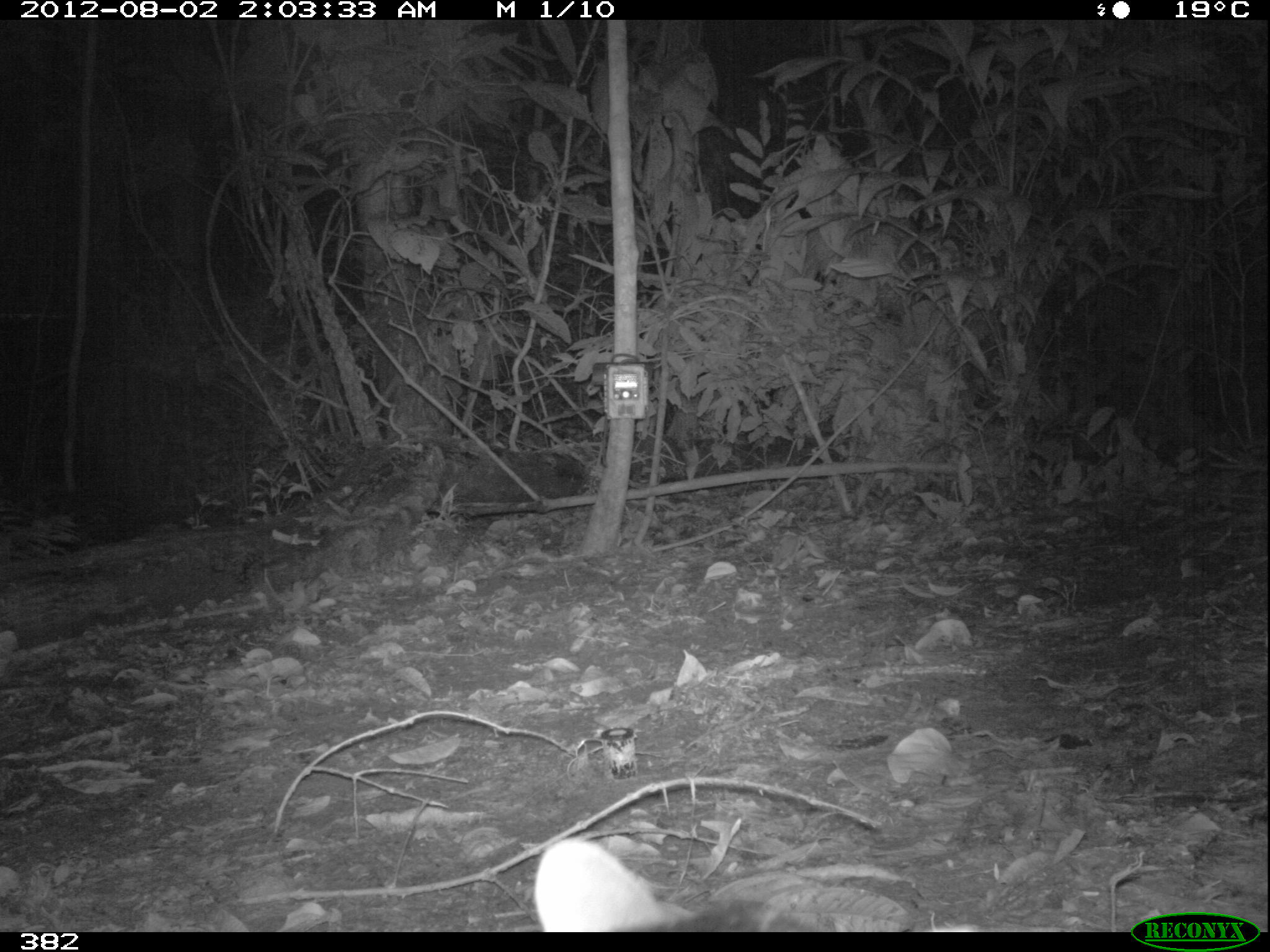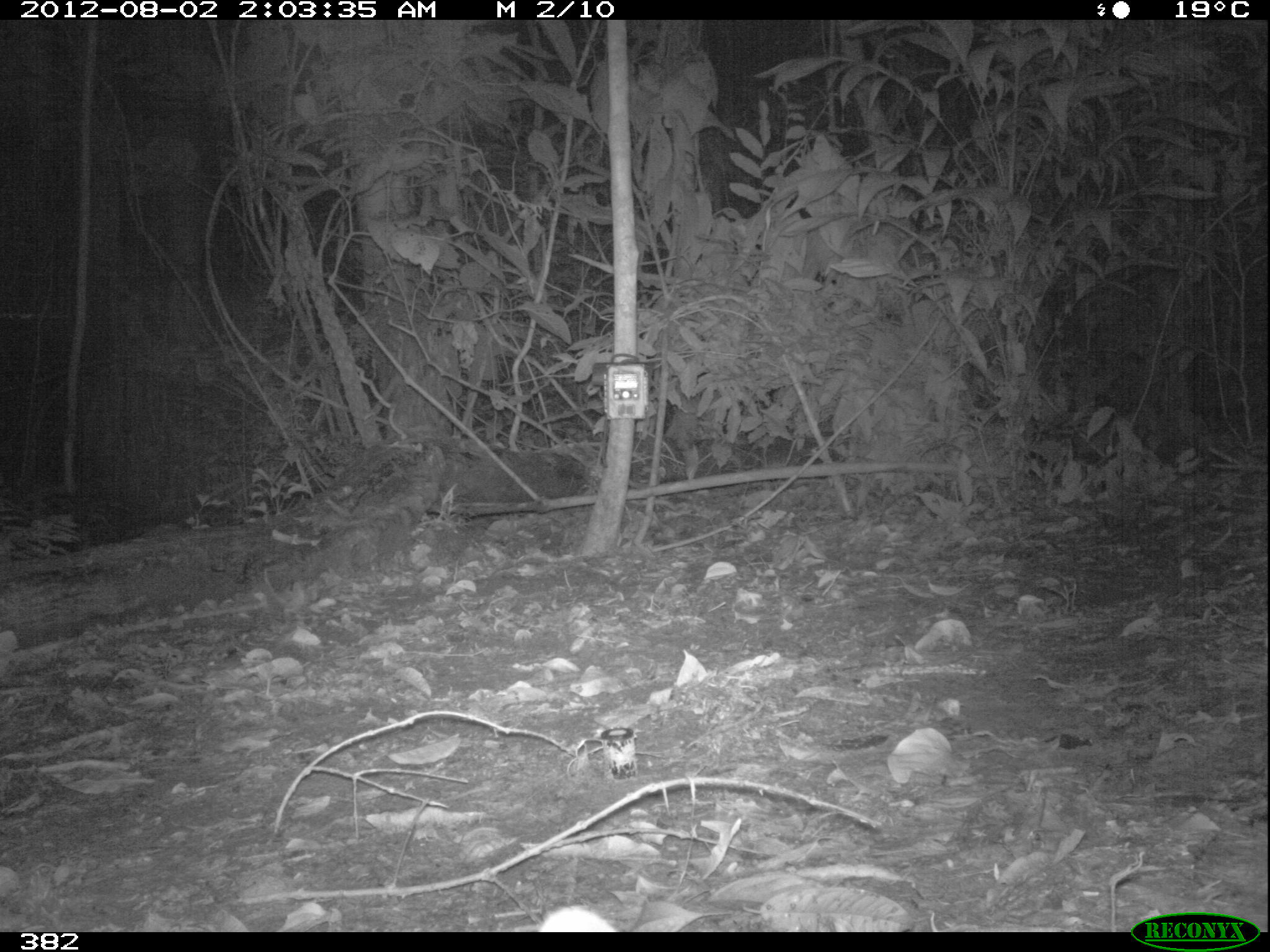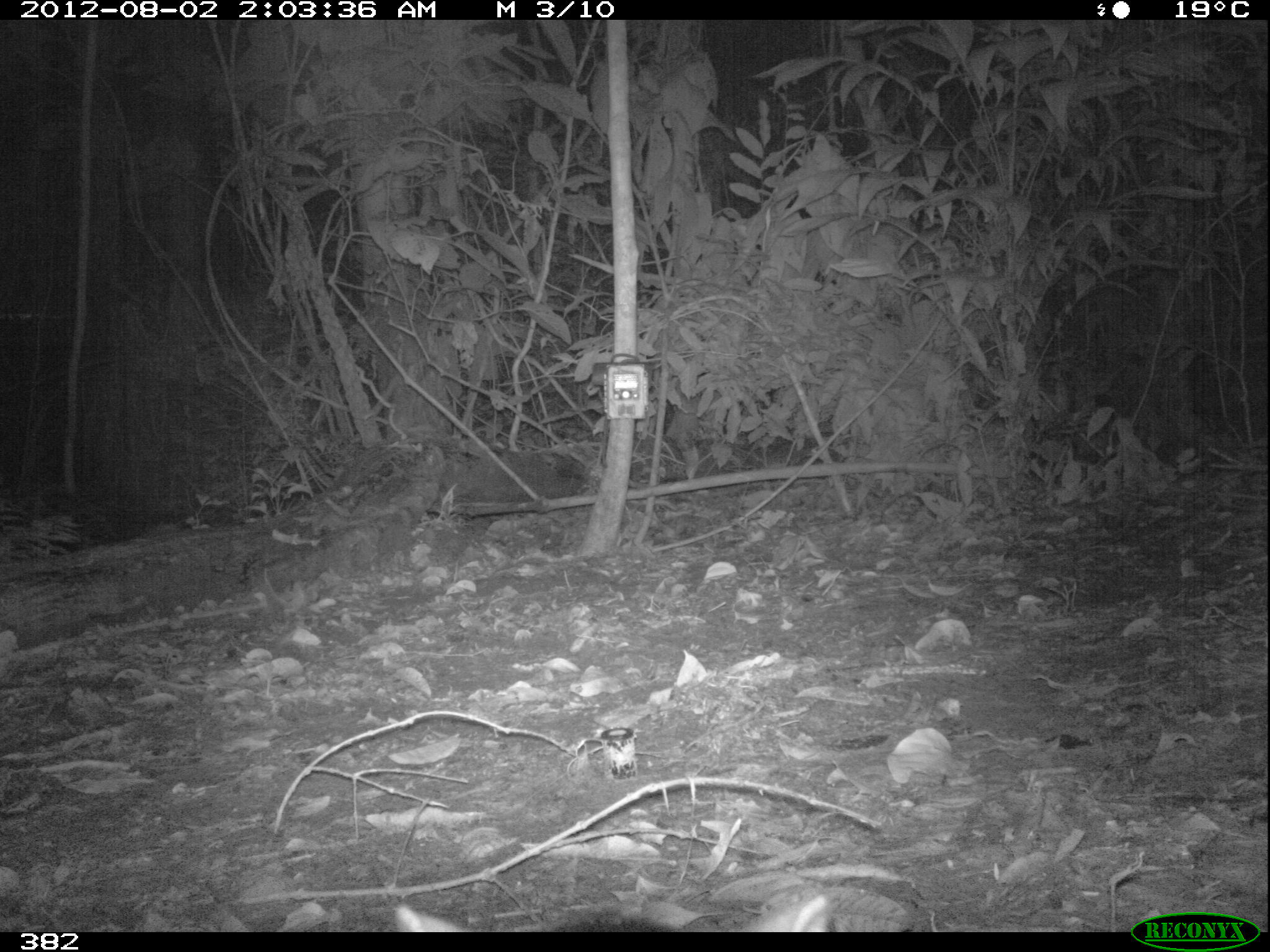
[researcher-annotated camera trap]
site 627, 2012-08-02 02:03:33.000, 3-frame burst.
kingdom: Animalia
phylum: Chordata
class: Mammalia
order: Carnivora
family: Canidae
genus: Atelocynus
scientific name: Atelocynus microtis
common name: short-eared dog